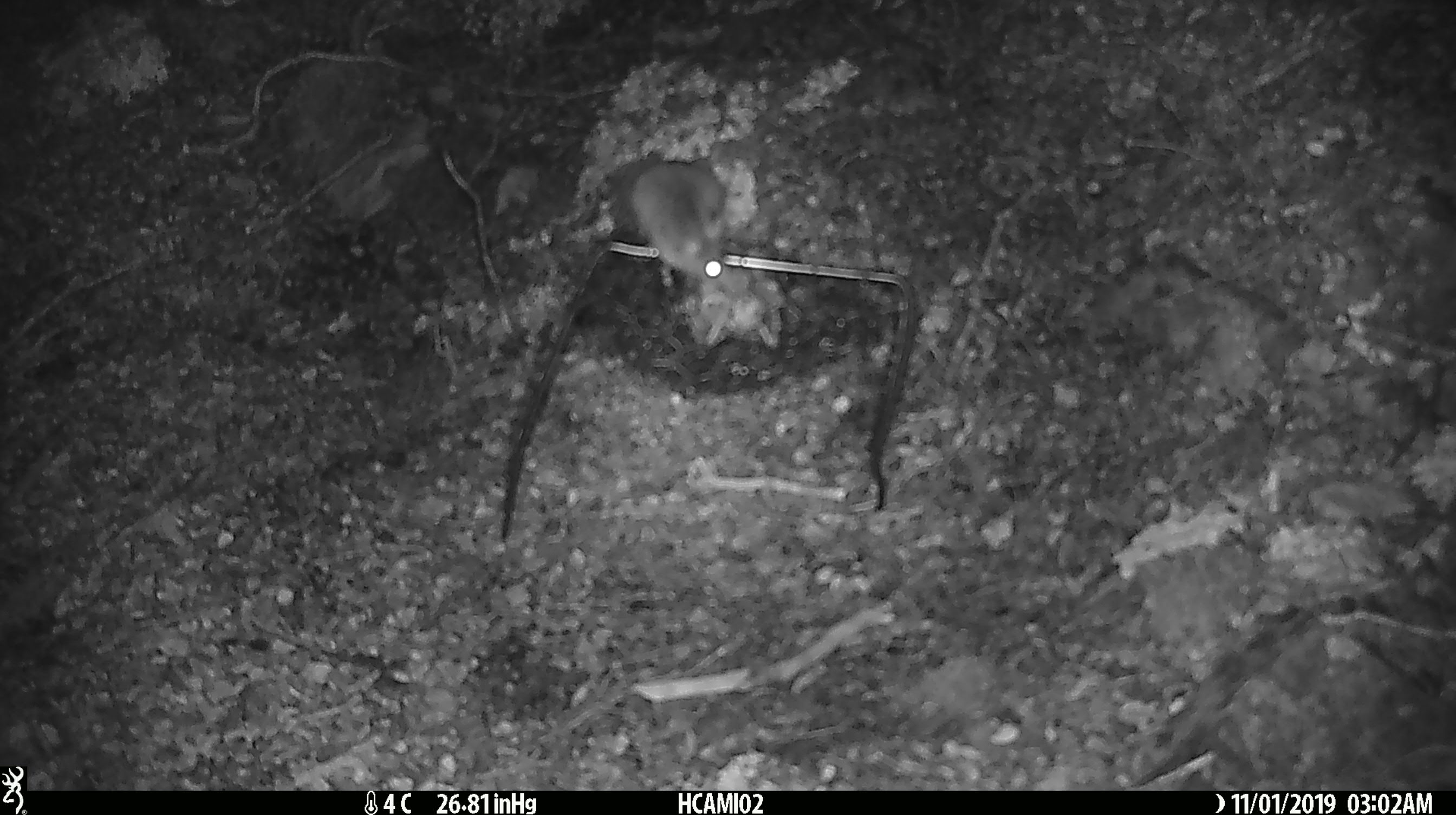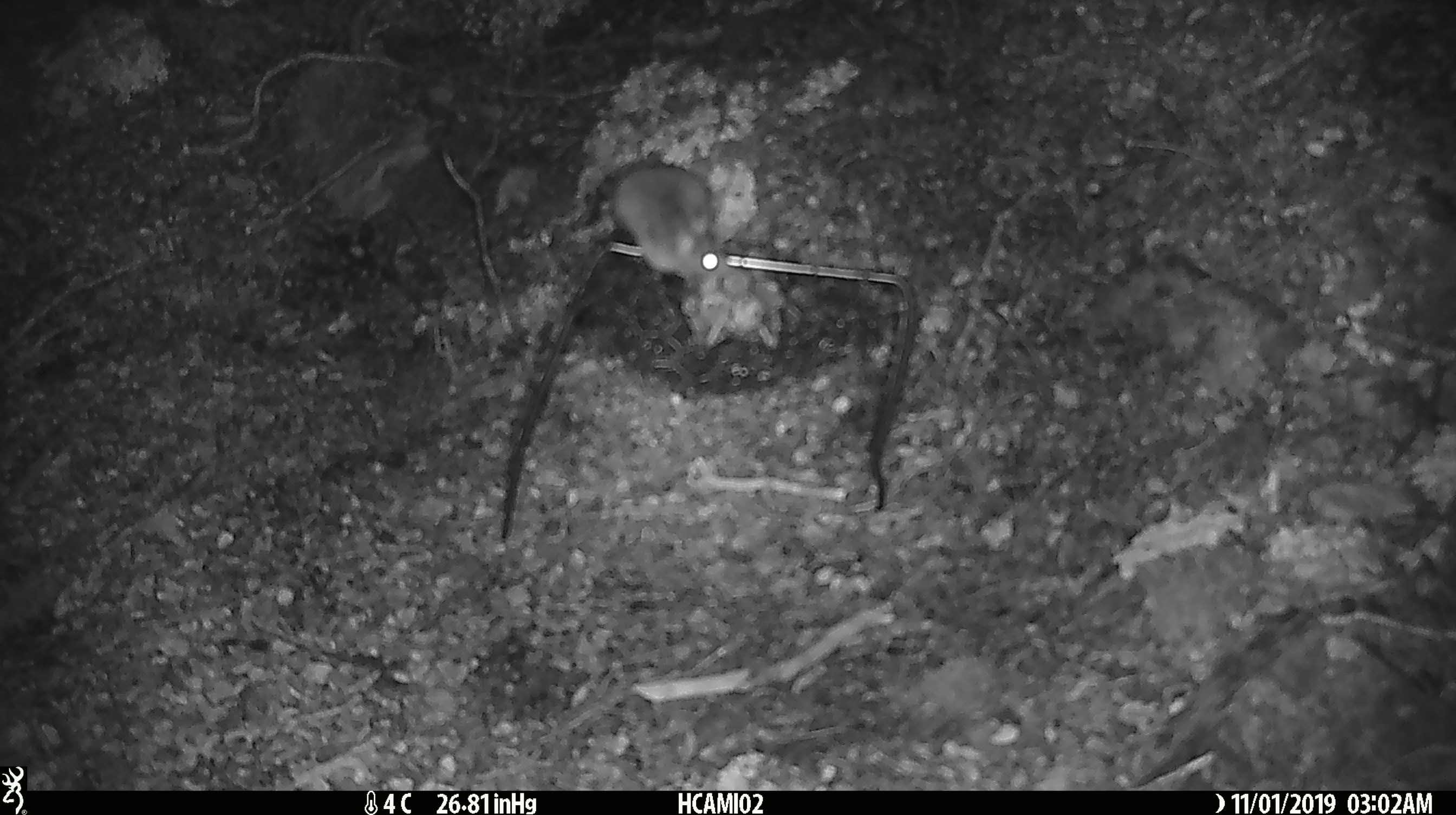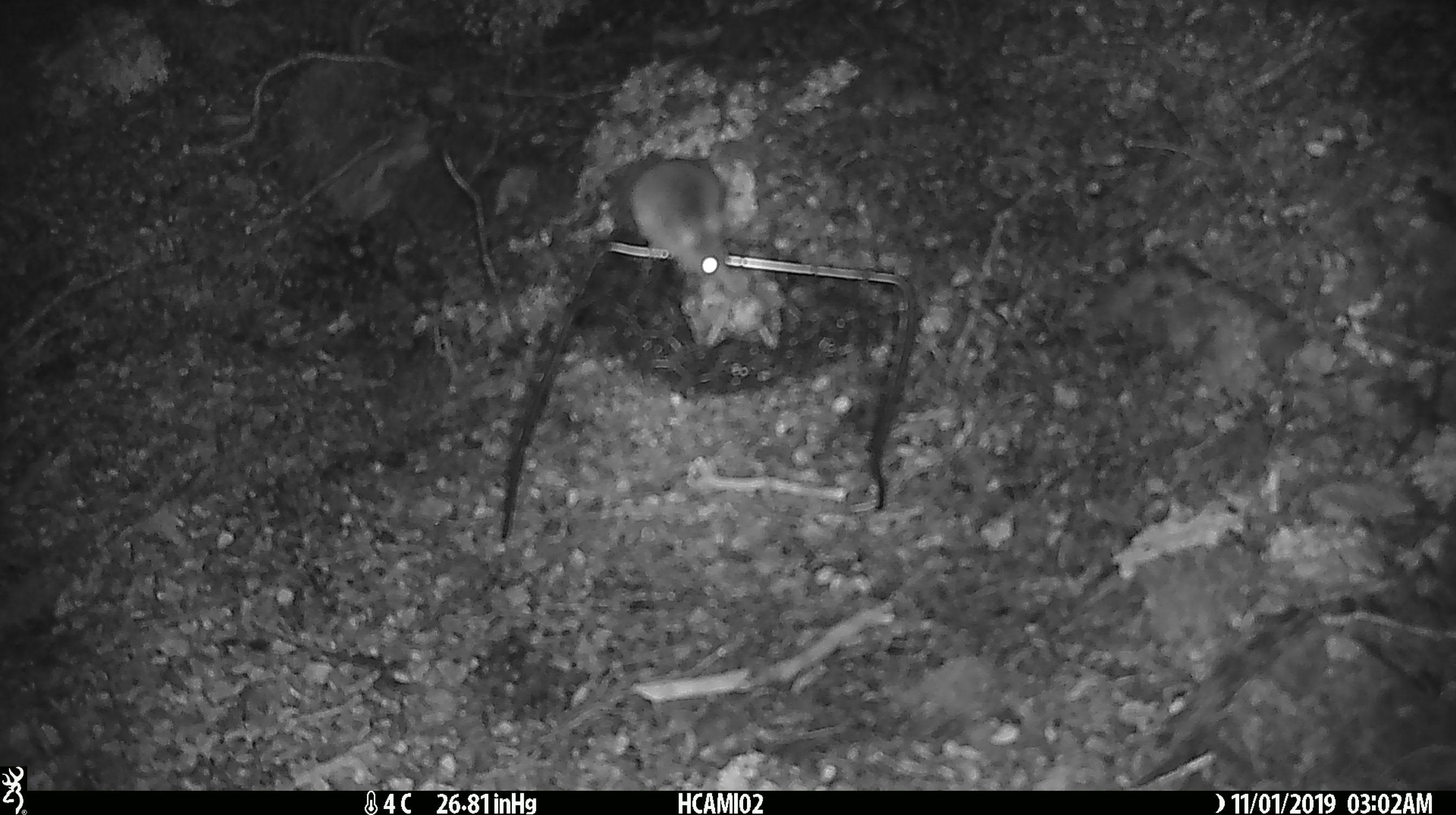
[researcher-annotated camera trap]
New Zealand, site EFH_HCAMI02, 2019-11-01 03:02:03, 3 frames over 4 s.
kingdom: Animalia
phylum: Chordata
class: Mammalia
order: Rodentia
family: Muridae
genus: Mus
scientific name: Mus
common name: mouse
Mouse (Mus).